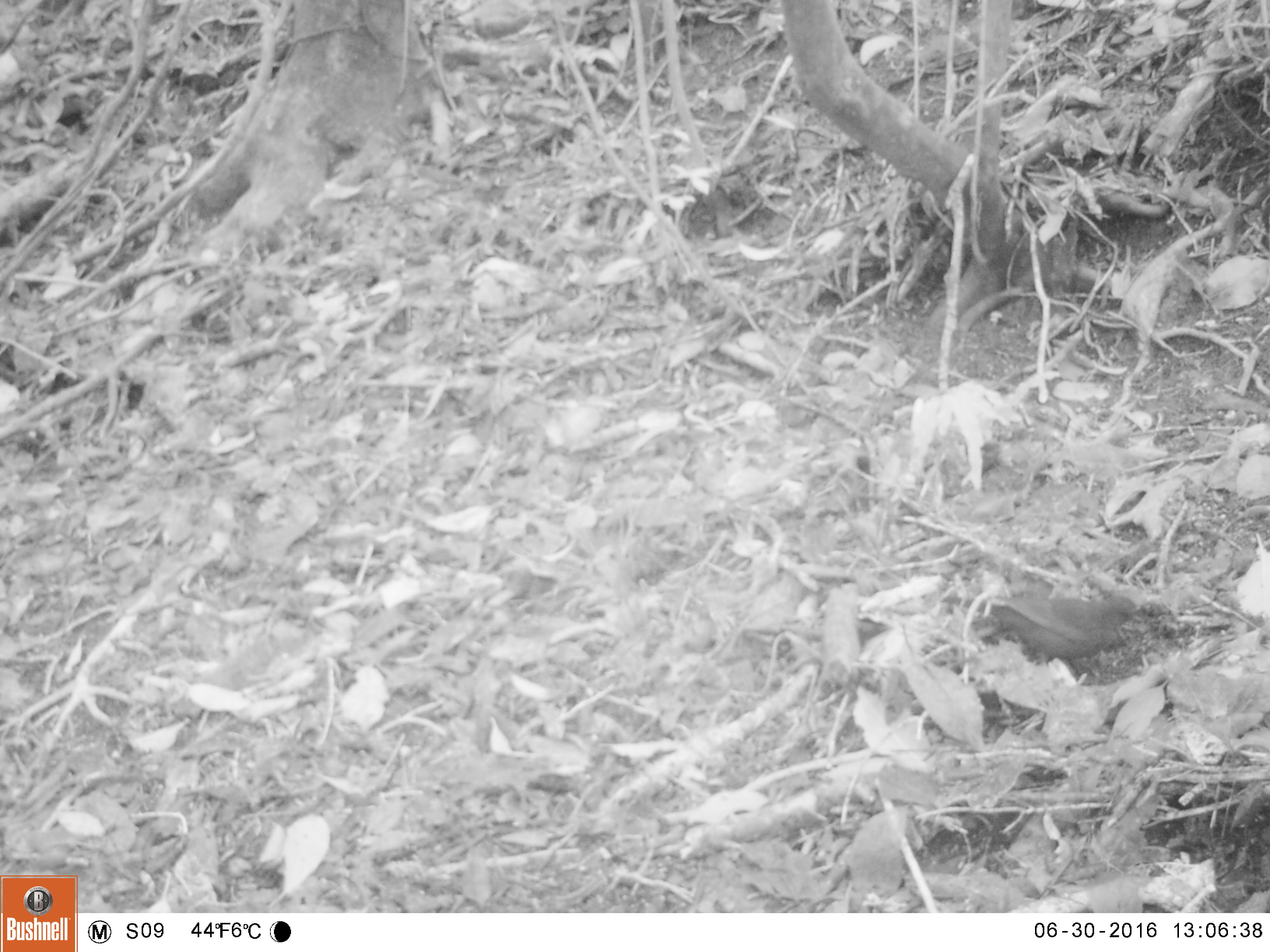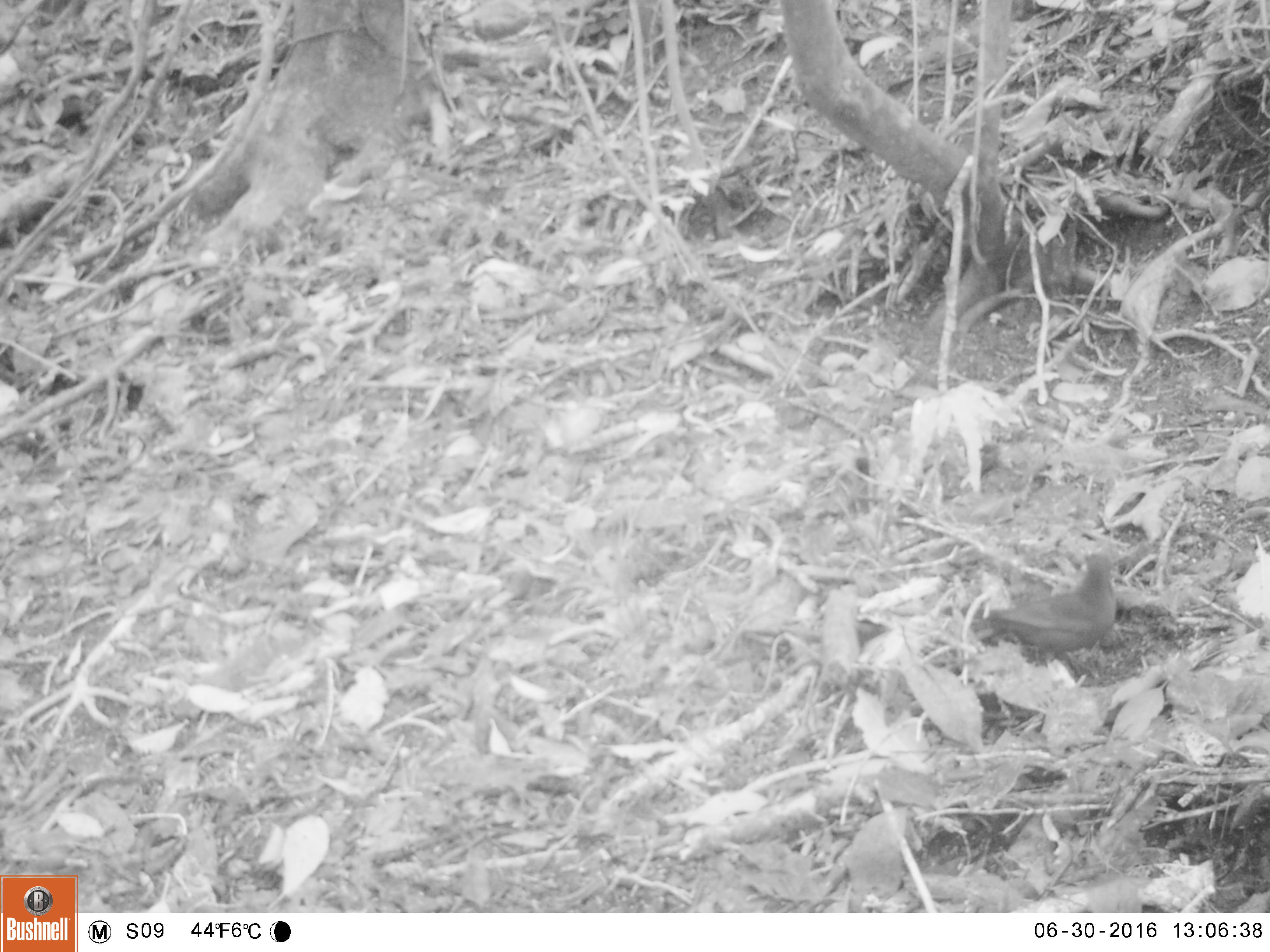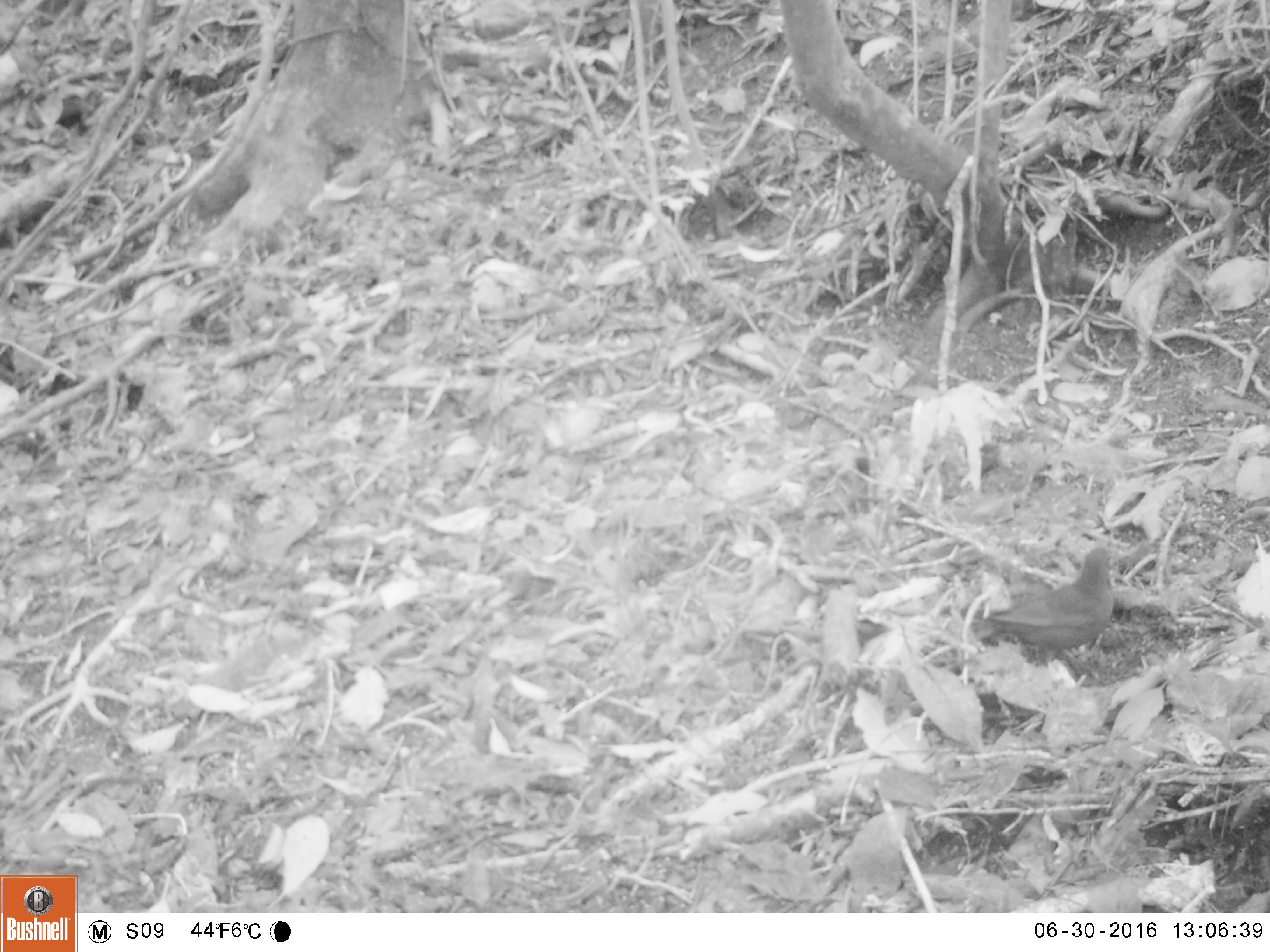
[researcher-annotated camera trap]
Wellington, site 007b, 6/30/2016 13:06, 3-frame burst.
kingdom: Animalia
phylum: Chordata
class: Aves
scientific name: Aves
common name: bird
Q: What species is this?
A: Bird (Aves).